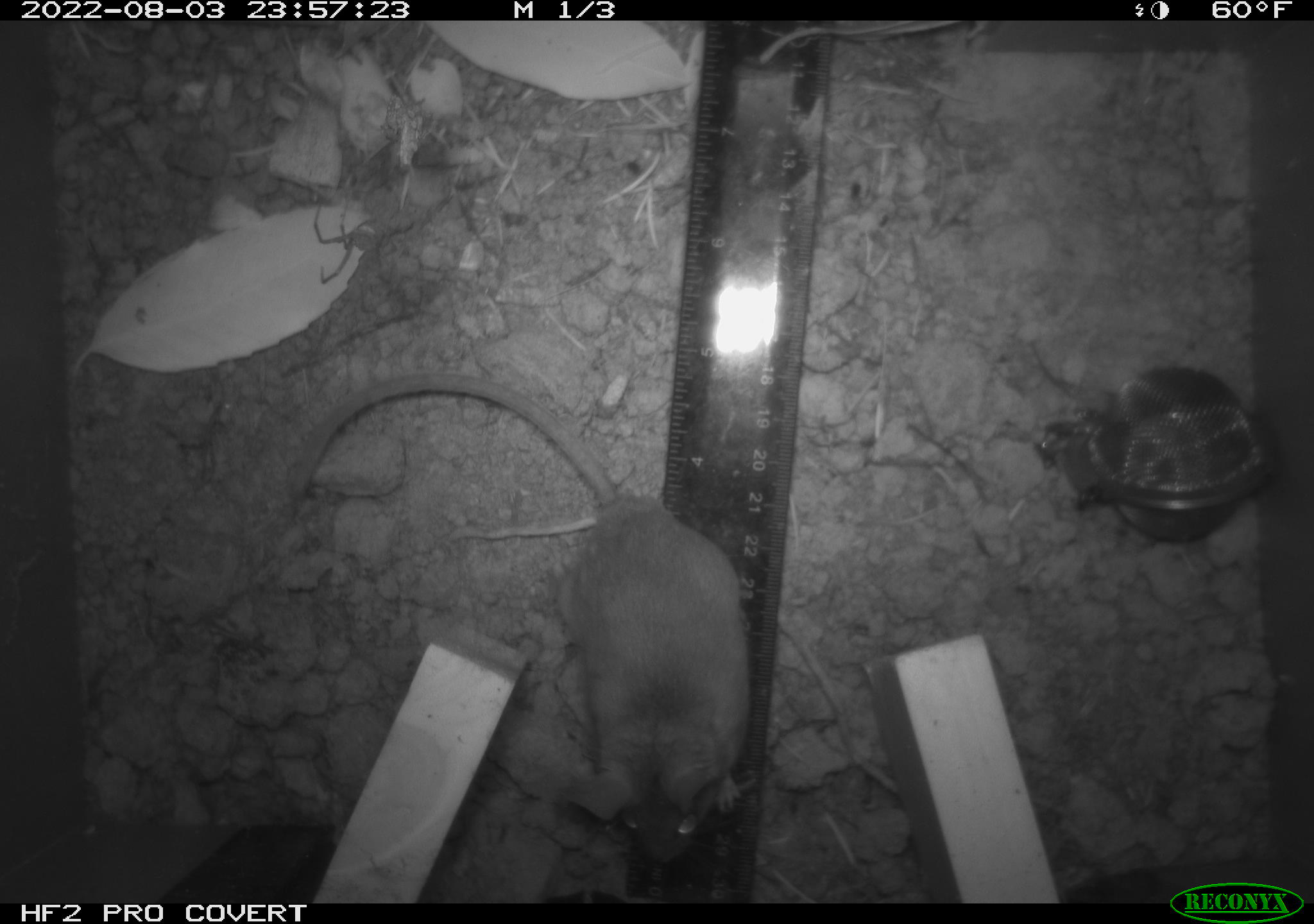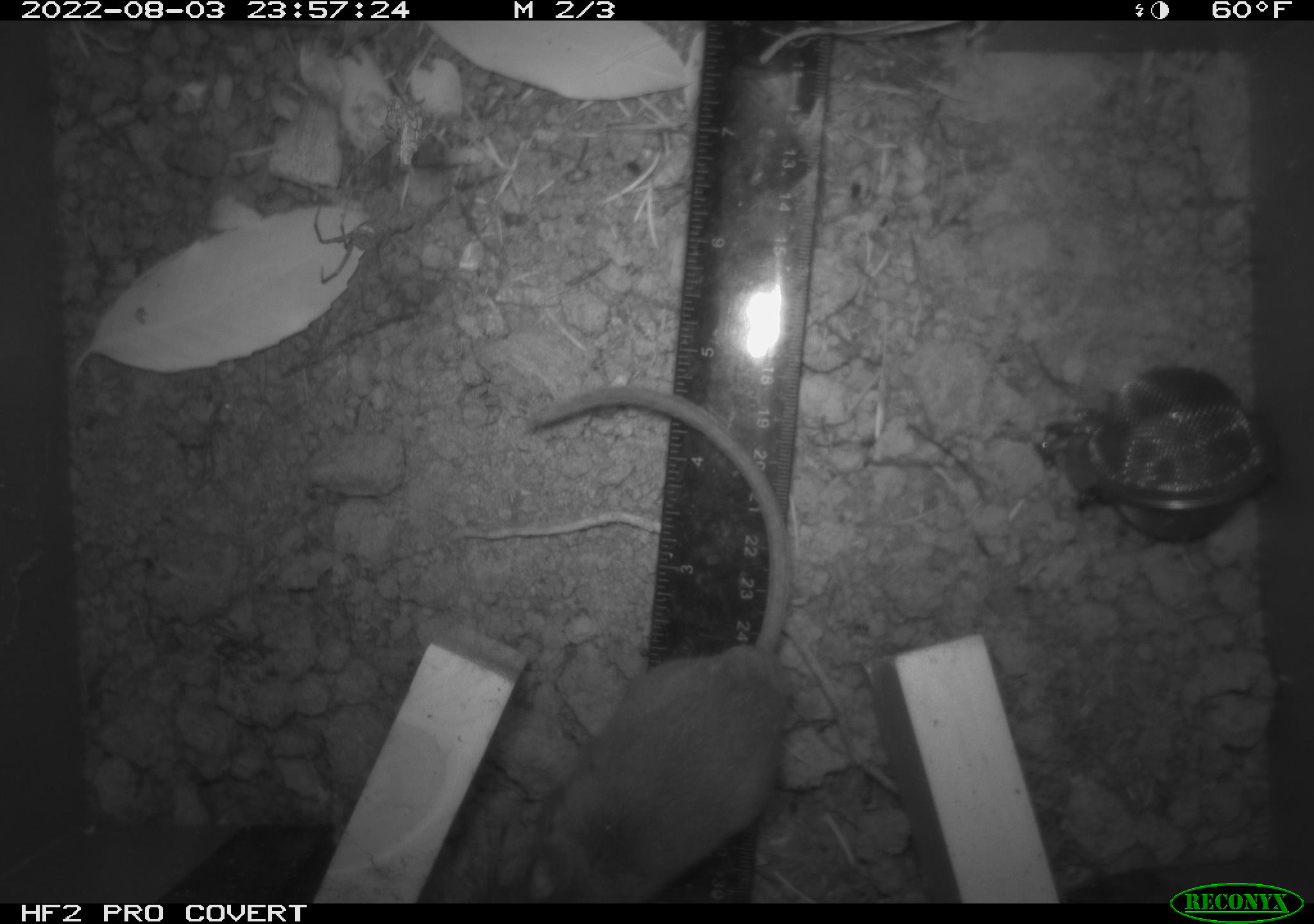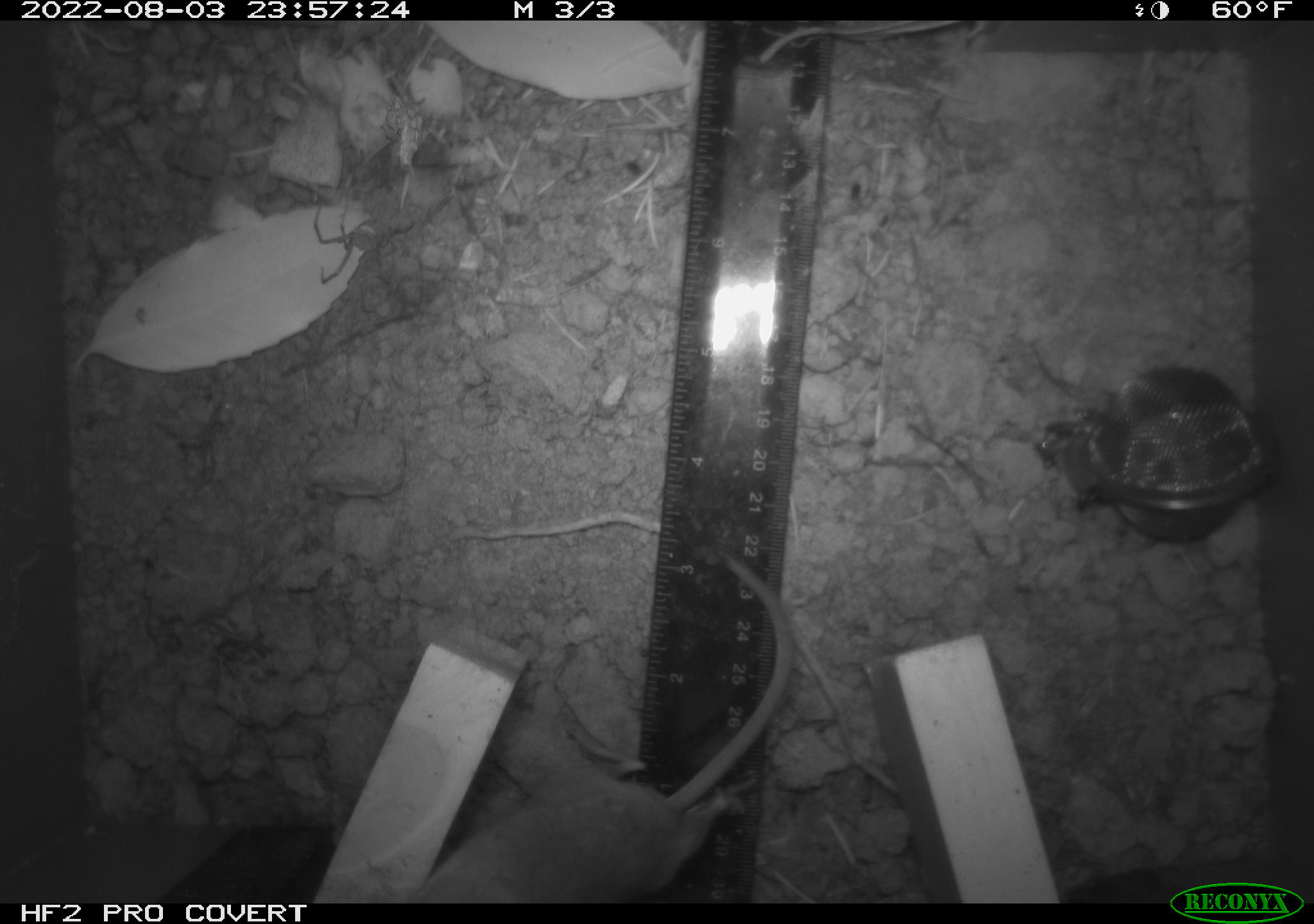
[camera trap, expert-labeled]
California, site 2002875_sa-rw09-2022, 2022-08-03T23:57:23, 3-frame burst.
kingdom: Animalia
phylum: Chordata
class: Mammalia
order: Rodentia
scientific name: Rodentia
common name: rodent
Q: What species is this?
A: Rodent (Rodentia).